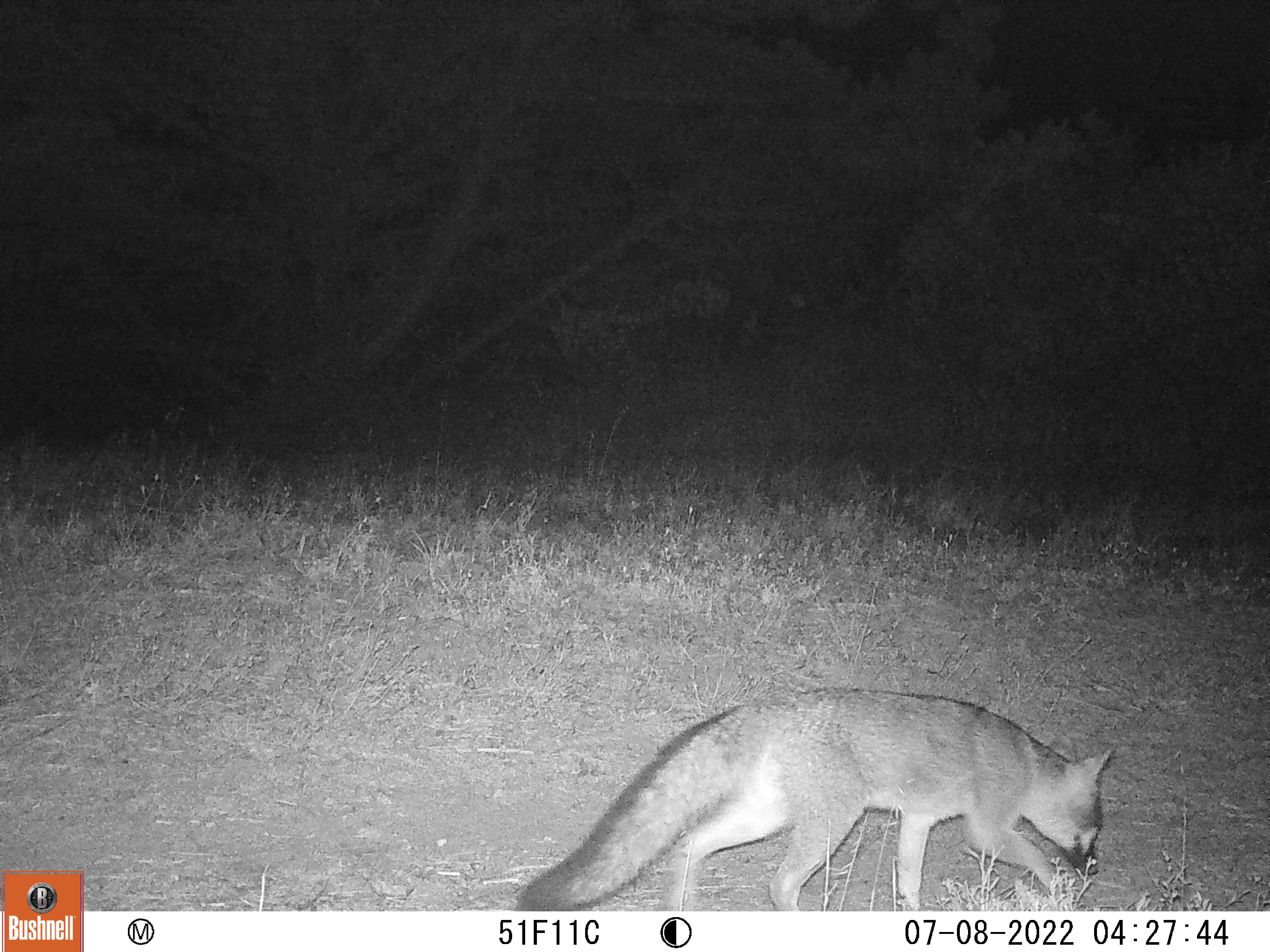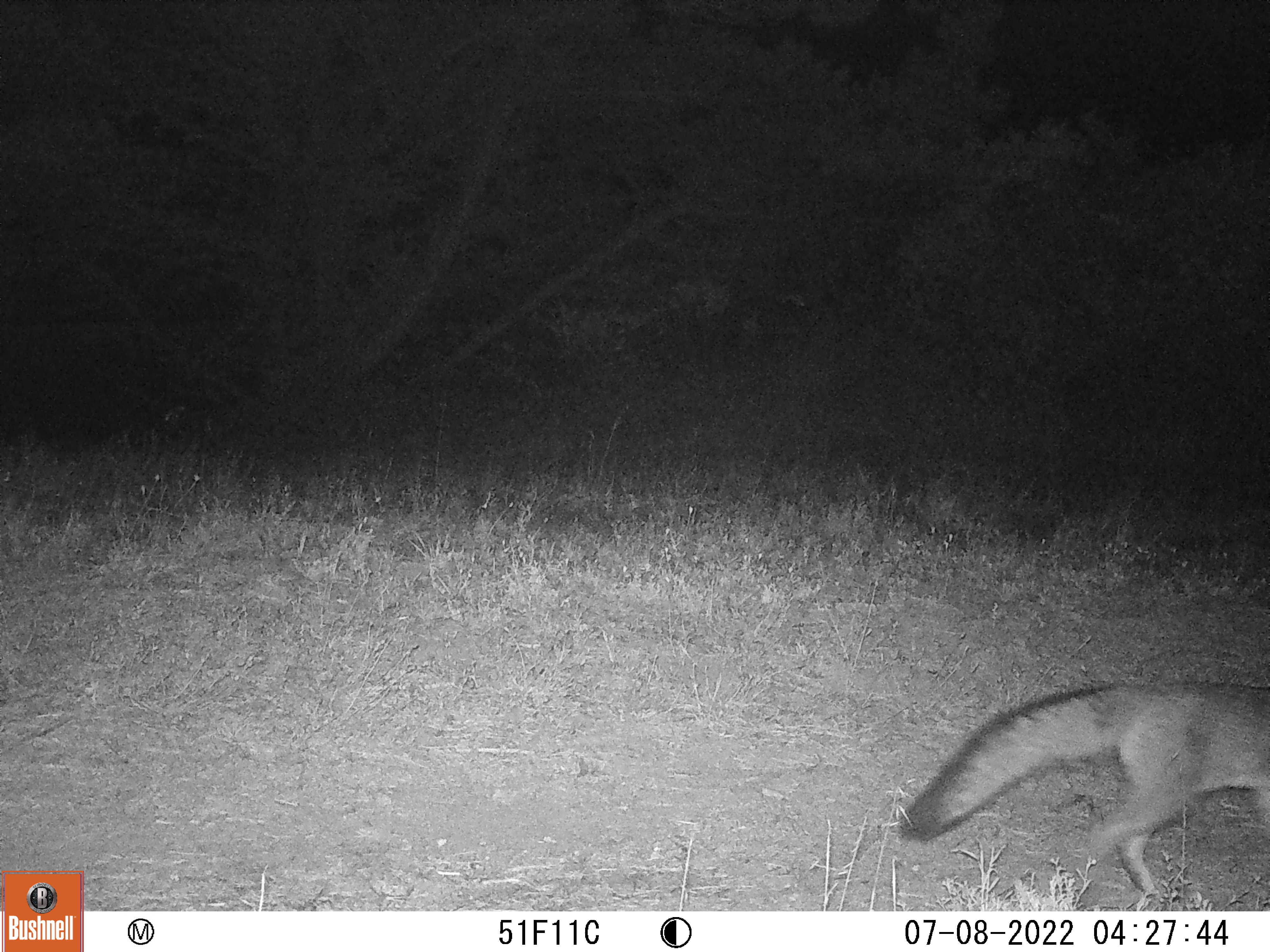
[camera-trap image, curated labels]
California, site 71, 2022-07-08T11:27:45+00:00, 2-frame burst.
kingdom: Animalia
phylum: Chordata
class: Mammalia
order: Carnivora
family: Canidae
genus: Urocyon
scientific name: Urocyon cinereoargenteus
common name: gray fox